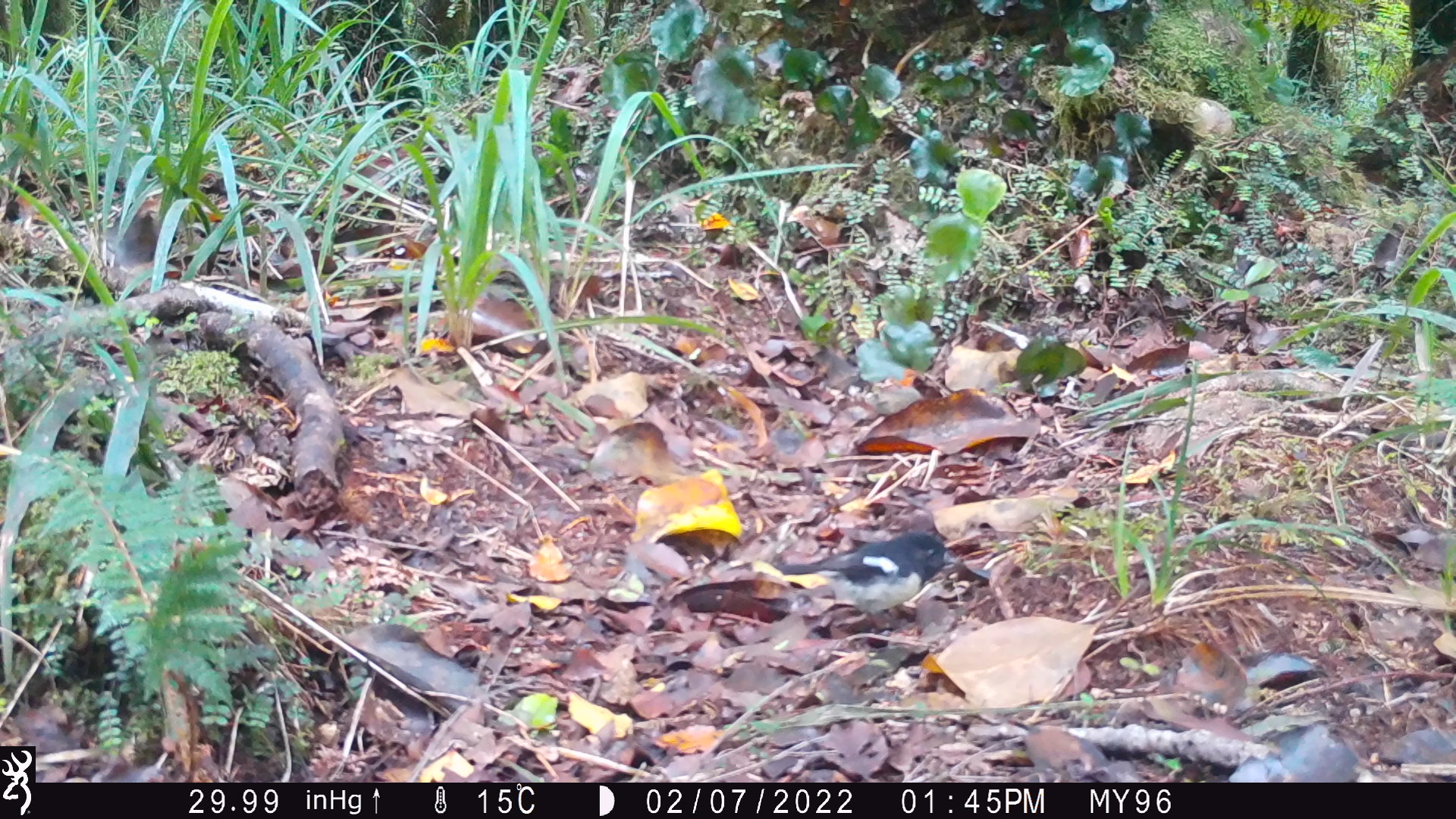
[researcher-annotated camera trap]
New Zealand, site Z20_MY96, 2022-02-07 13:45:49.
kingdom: Animalia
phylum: Chordata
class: Aves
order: Passeriformes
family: Petroicidae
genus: Petroica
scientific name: Petroica macrocephala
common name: tomtit